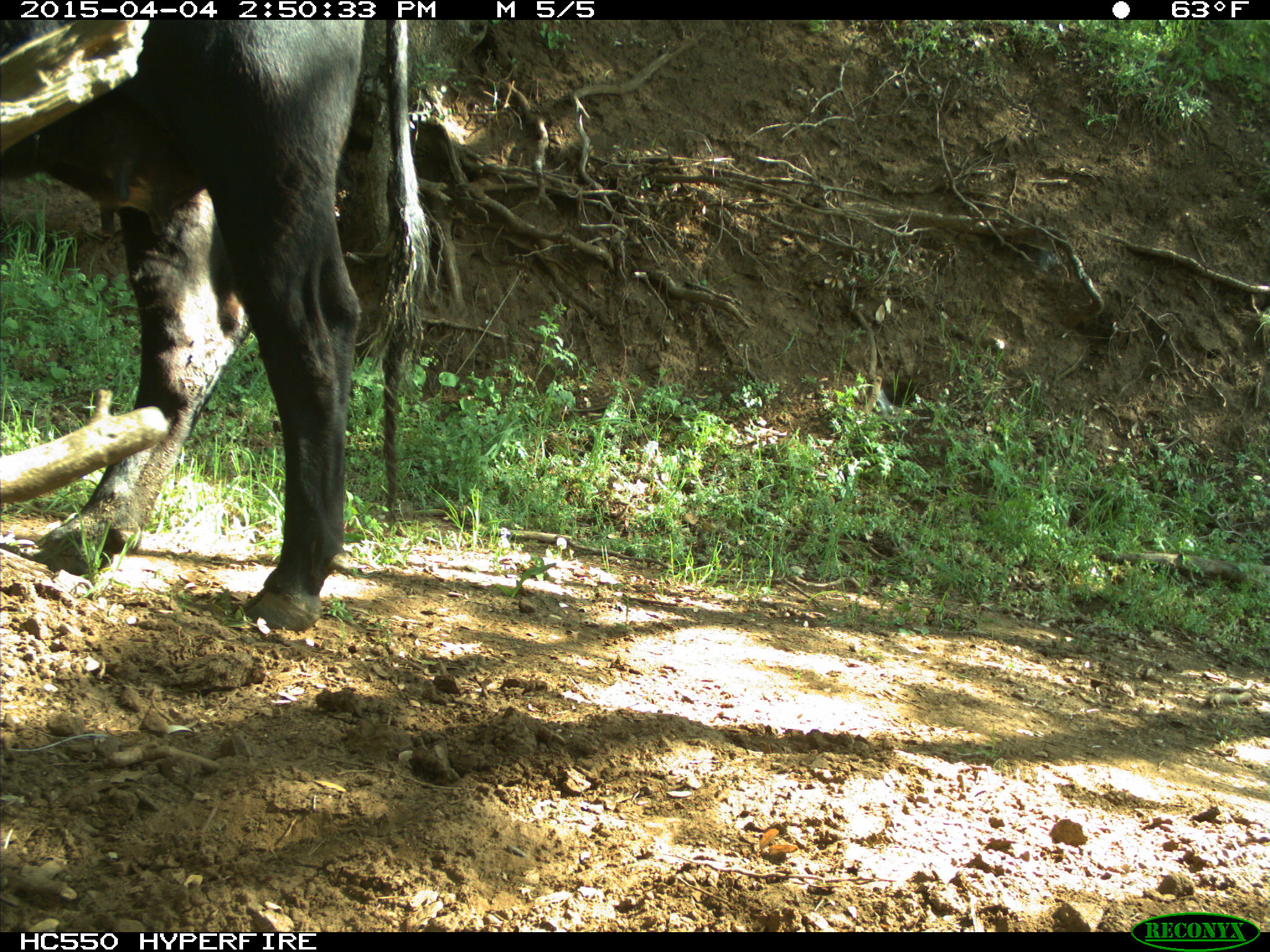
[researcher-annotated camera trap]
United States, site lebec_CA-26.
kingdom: Animalia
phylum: Chordata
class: Mammalia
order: Artiodactyla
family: Bovidae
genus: Bos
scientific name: Bos taurus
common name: domestic cow